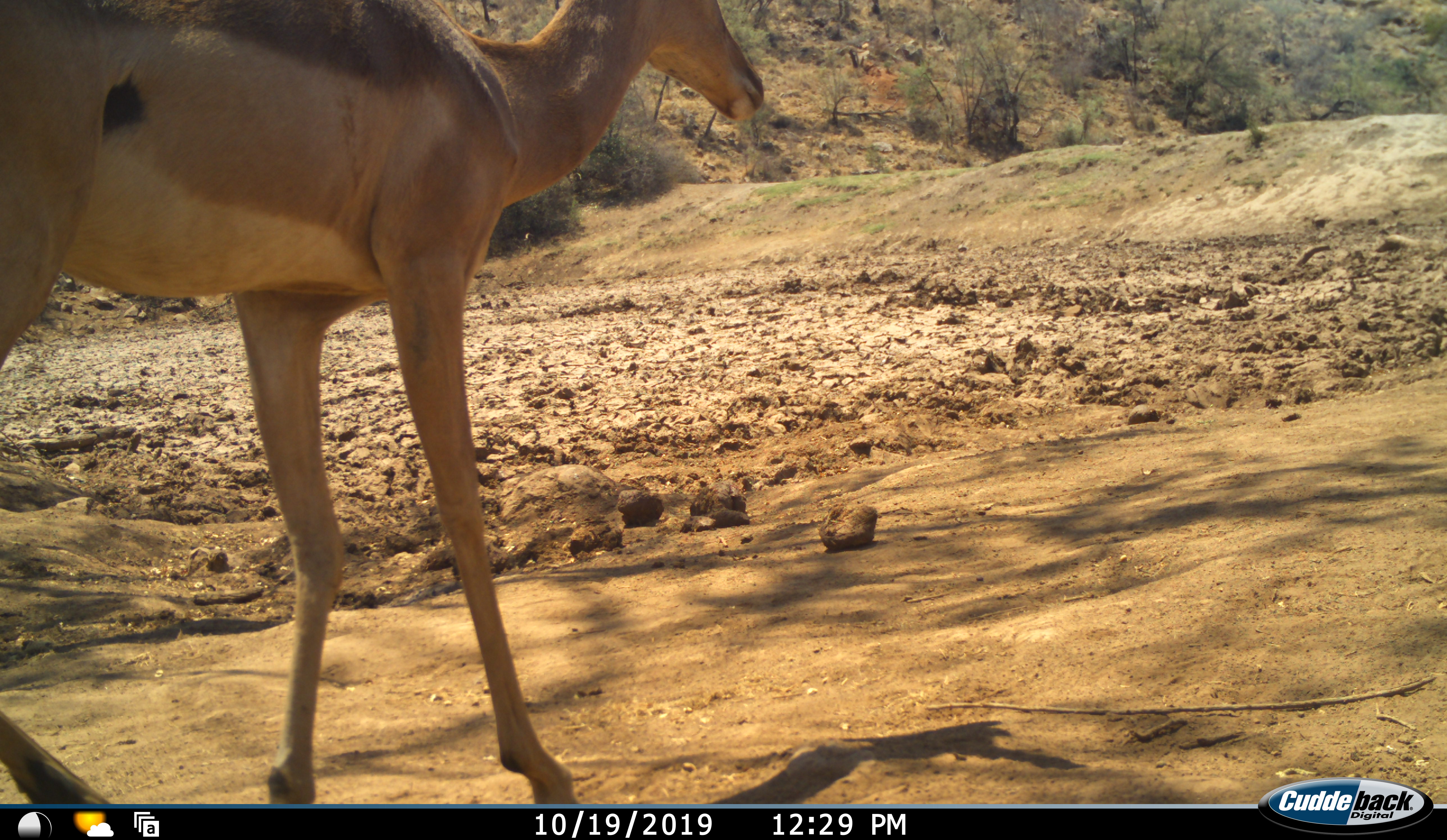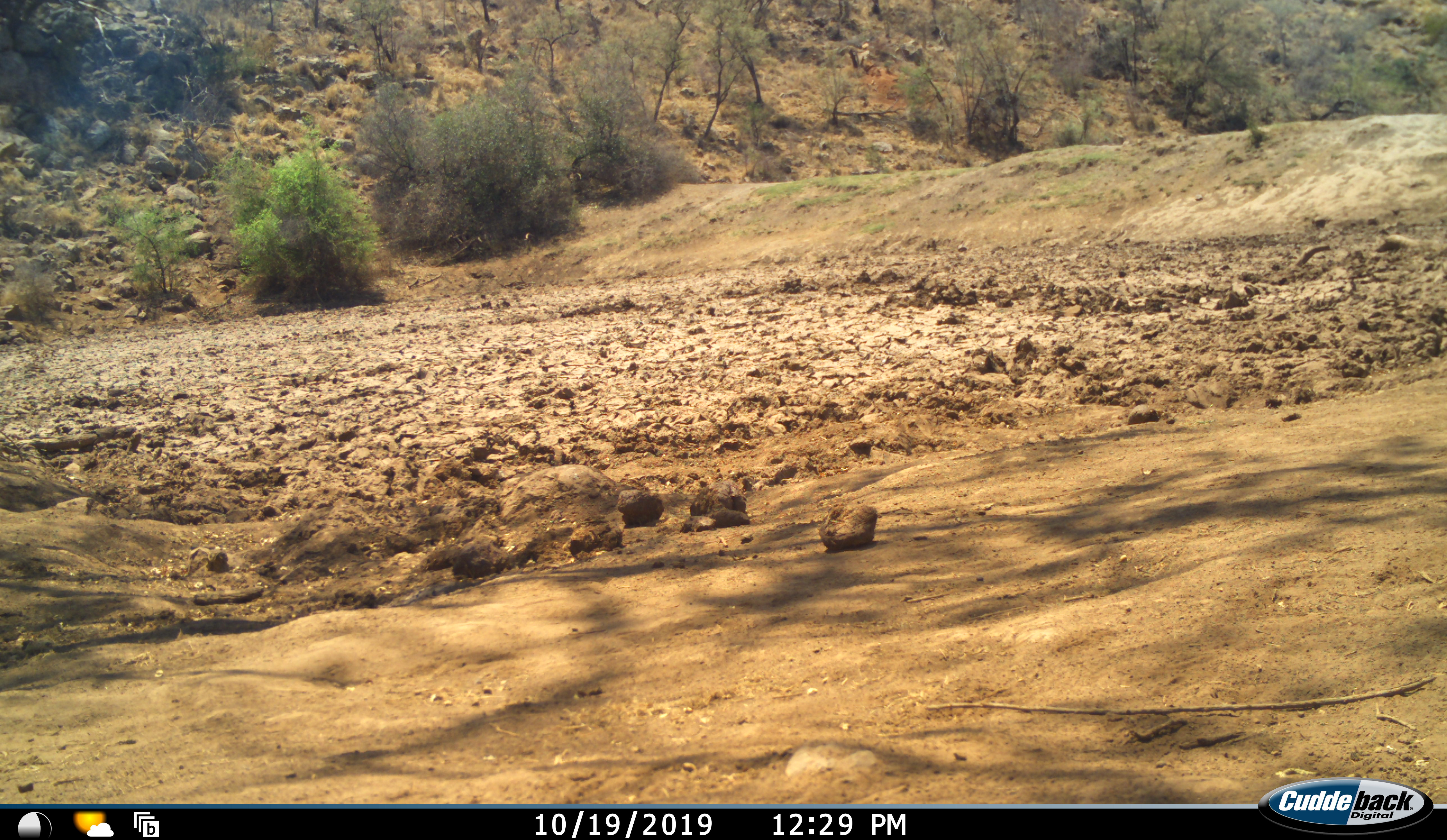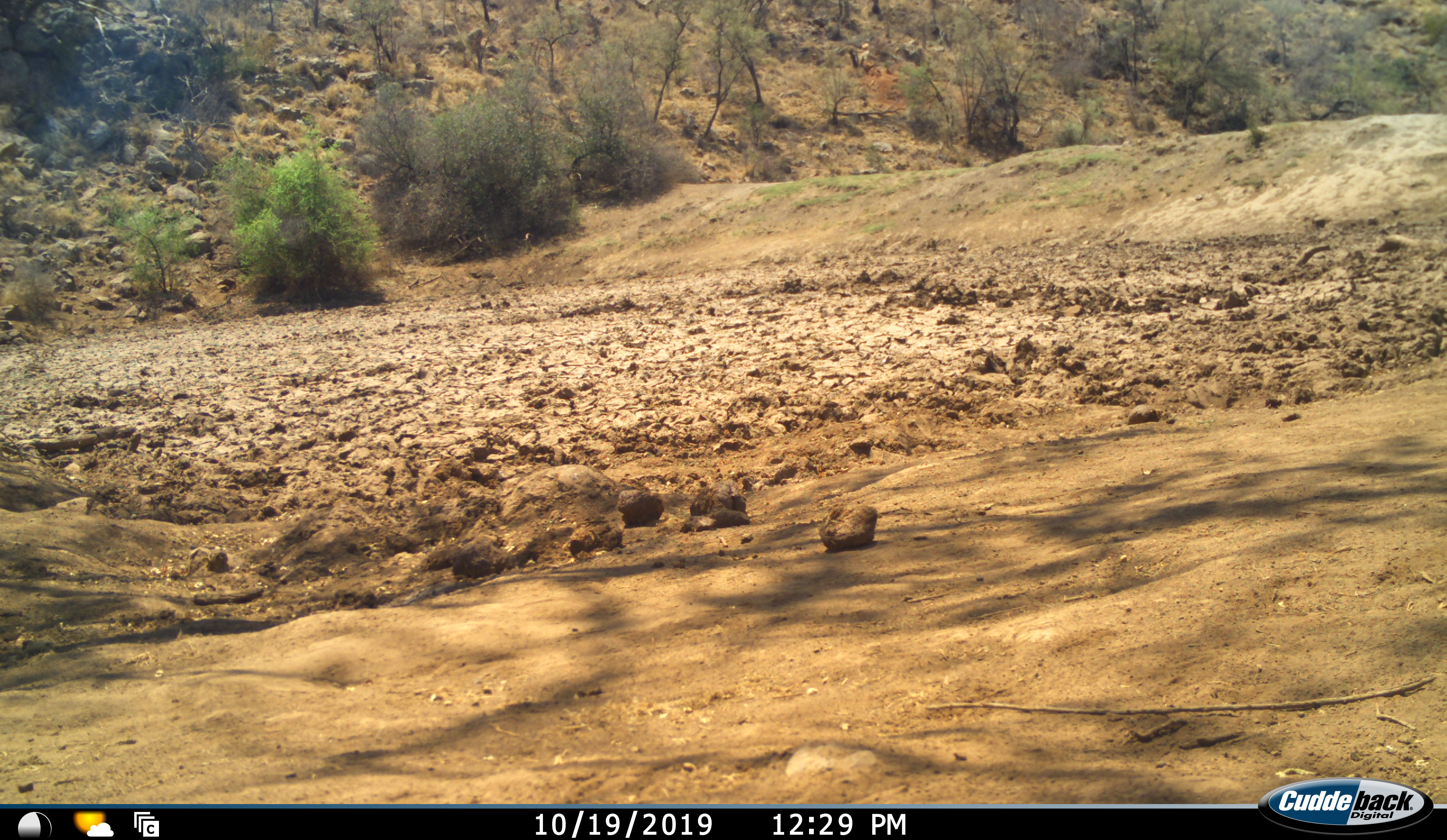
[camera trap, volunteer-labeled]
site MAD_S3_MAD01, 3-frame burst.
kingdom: Animalia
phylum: Chordata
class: Mammalia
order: Artiodactyla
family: Bovidae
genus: Aepyceros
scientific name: Aepyceros melampus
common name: impala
Impala (Aepyceros melampus), count 1. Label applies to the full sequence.